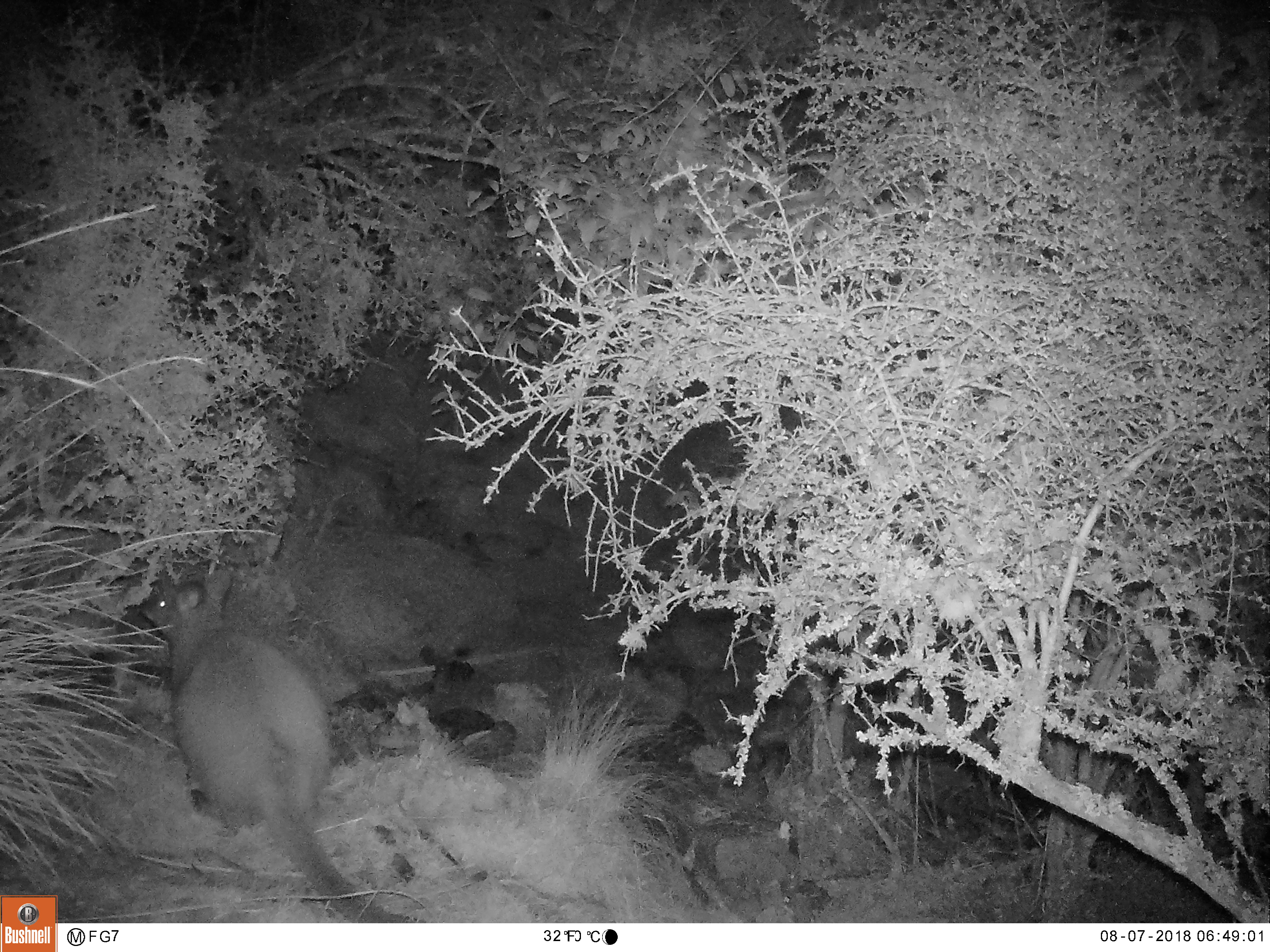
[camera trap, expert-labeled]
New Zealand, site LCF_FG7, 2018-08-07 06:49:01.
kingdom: Animalia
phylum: Chordata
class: Mammalia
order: Diprotodontia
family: Macropodidae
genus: Notamacropus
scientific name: Notamacropus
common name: wallaby